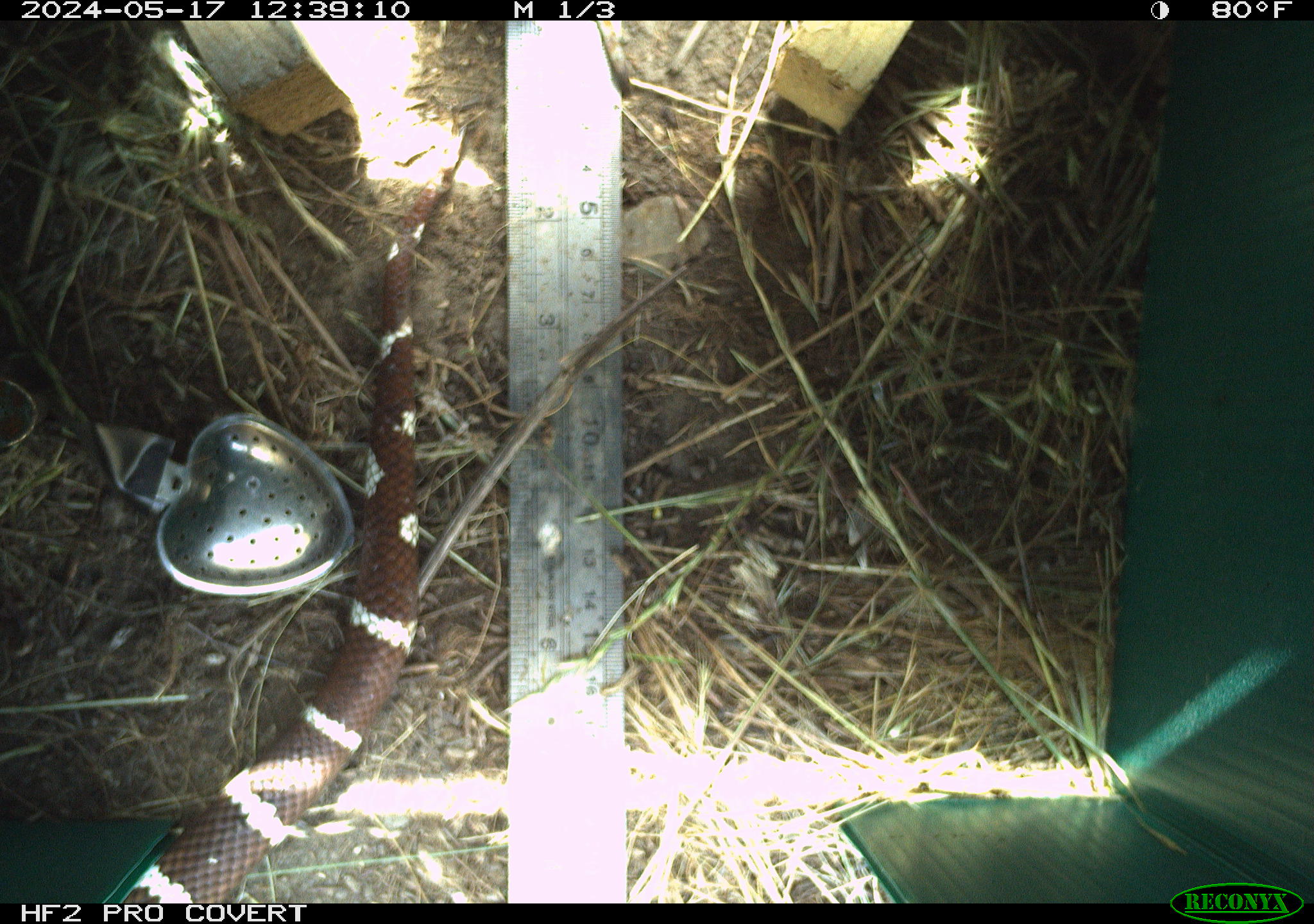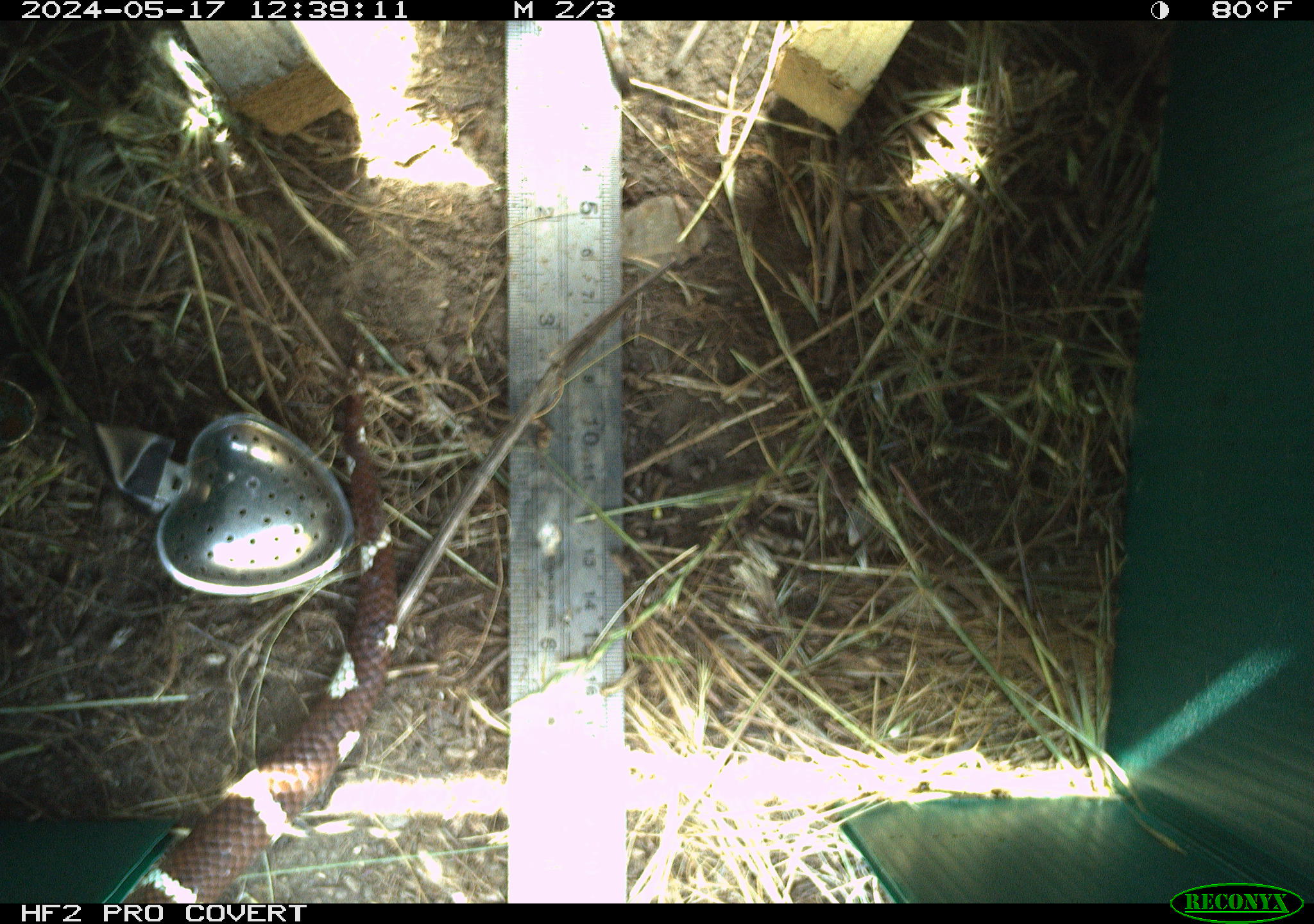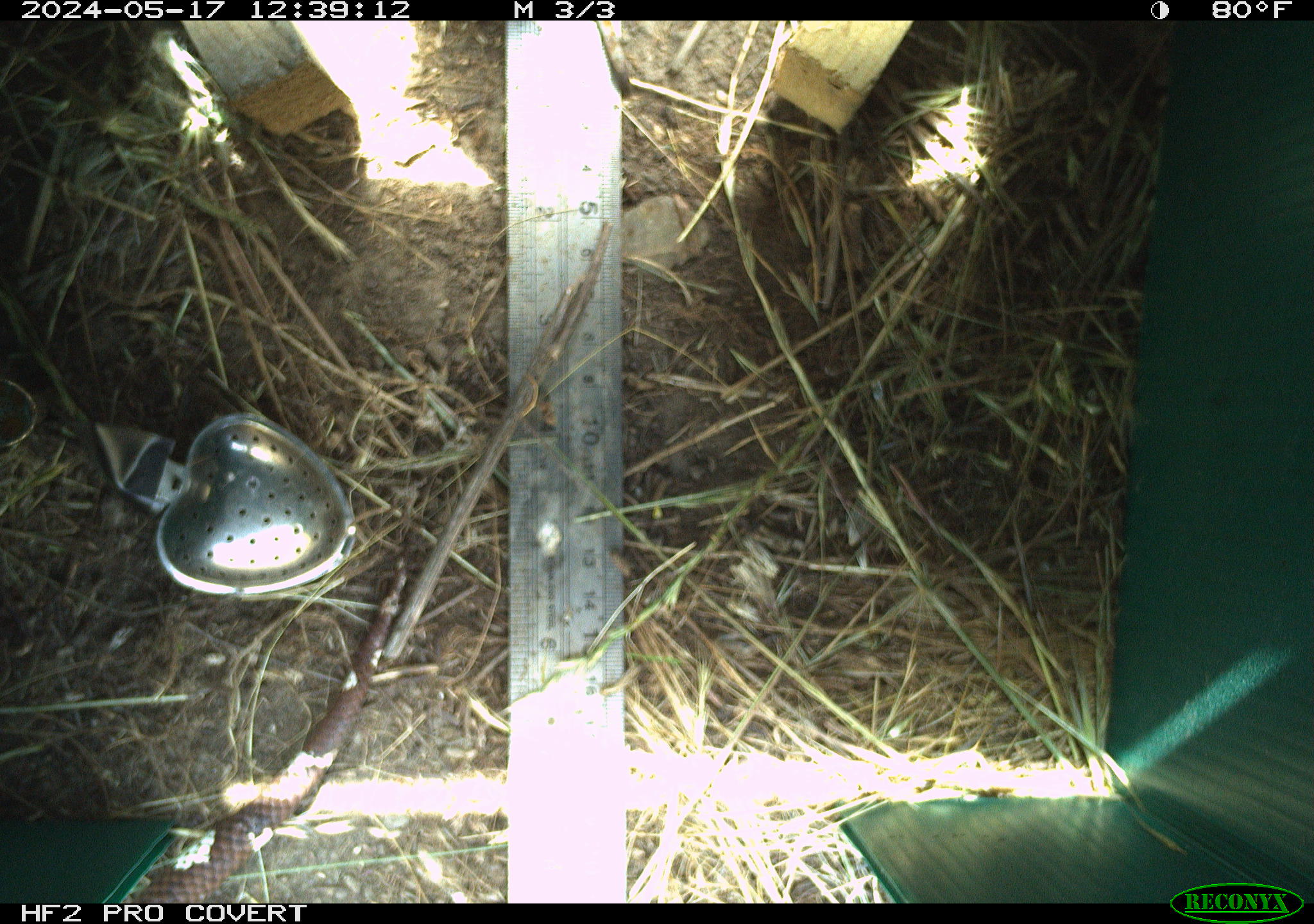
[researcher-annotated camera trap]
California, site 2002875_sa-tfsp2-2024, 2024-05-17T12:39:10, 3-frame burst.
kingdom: Animalia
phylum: Chordata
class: Reptilia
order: Squamata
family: Colubridae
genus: Lampropeltis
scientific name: Lampropeltis californiae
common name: california kingsnake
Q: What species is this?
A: California kingsnake (Lampropeltis californiae).